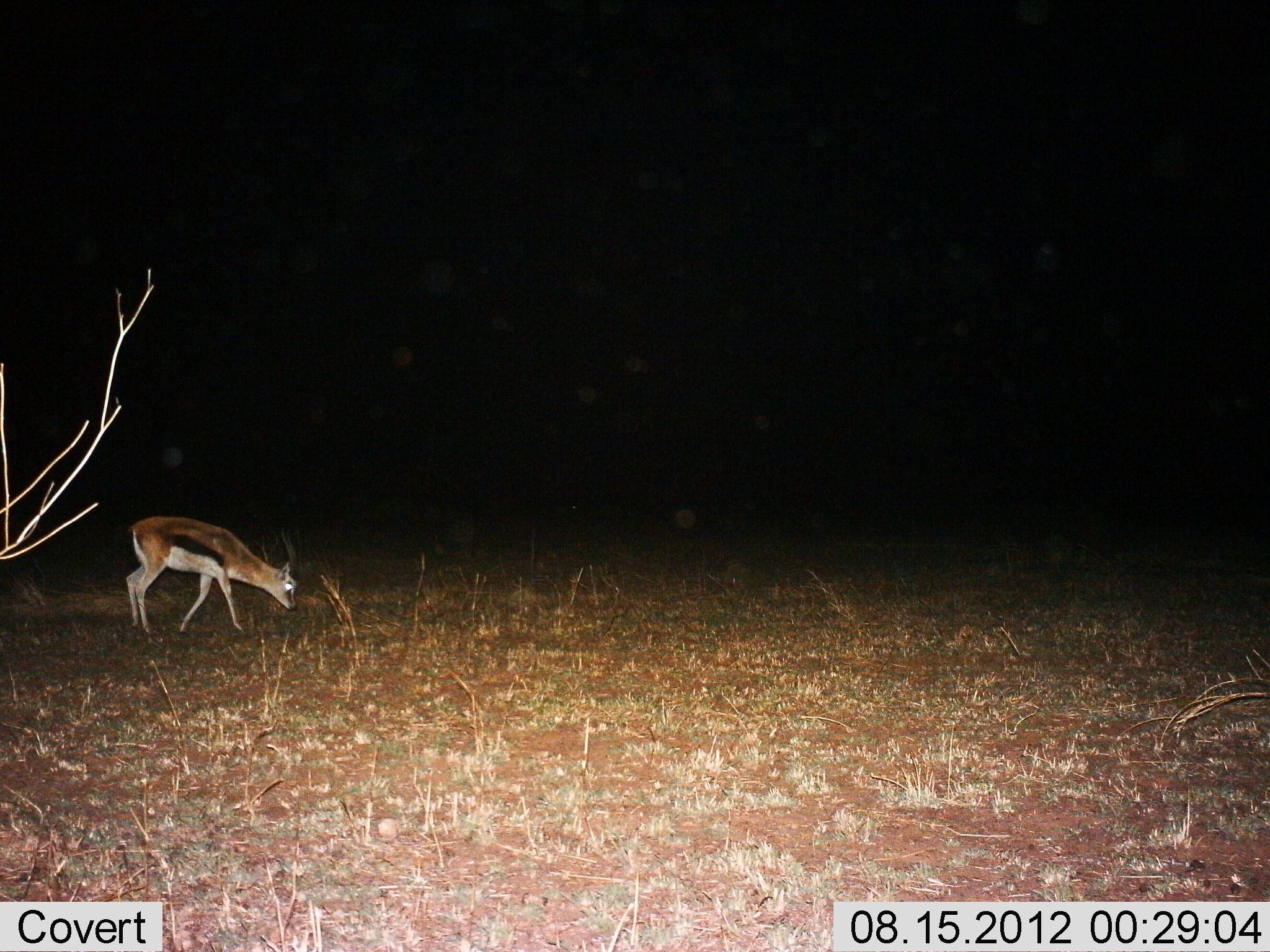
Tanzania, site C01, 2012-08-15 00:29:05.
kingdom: Animalia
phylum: Chordata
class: Mammalia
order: Artiodactyla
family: Bovidae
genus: Eudorcas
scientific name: Eudorcas thomsonii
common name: thomson's gazelle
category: gazellethomsons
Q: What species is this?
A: Gazellethomsons (thomson's gazelle) (Eudorcas thomsonii).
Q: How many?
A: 1.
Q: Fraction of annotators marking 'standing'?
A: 10%.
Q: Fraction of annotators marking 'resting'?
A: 0%.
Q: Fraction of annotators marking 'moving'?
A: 20%.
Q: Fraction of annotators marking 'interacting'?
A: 0%.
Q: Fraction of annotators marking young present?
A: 0%.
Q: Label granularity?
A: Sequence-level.